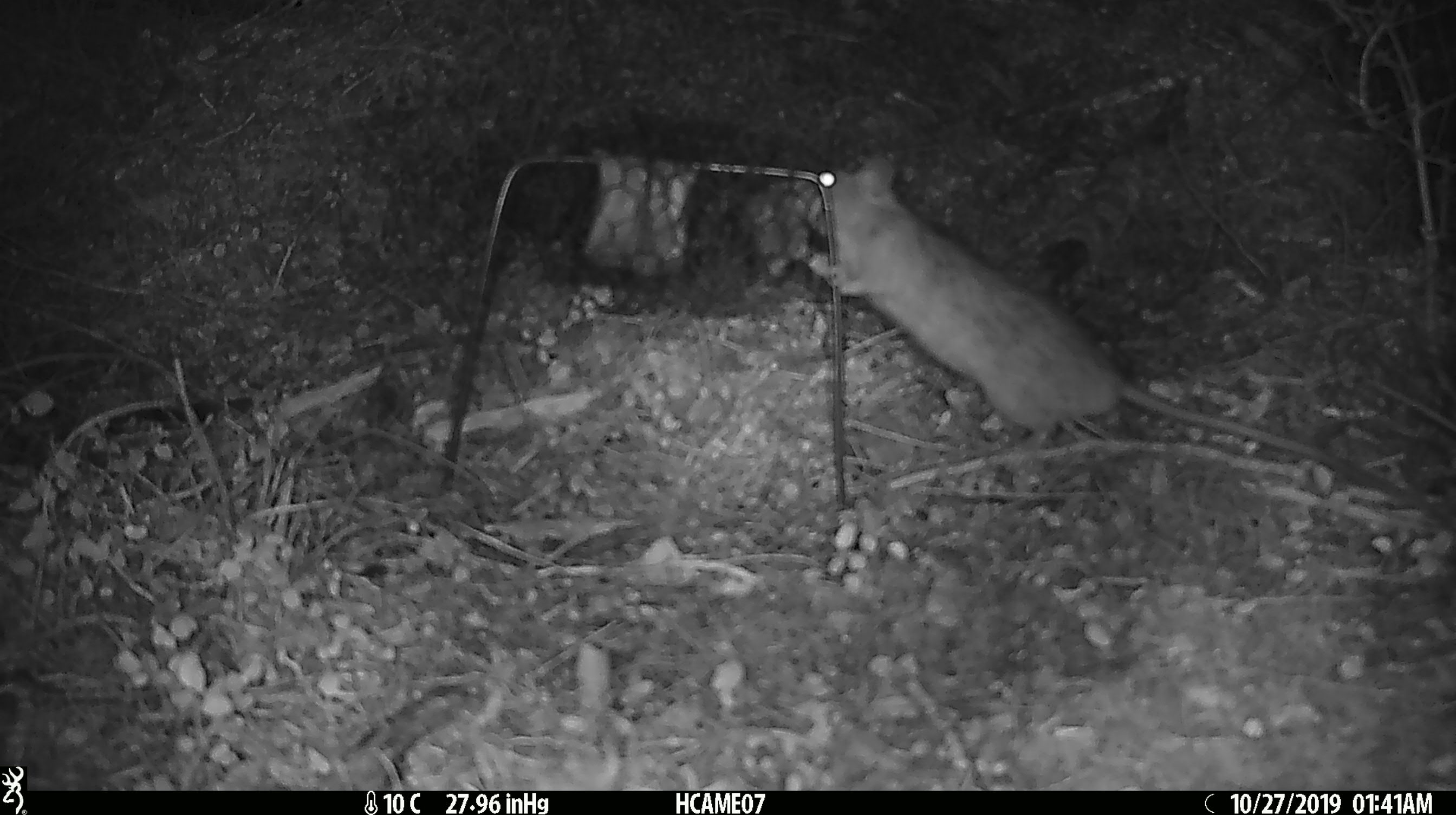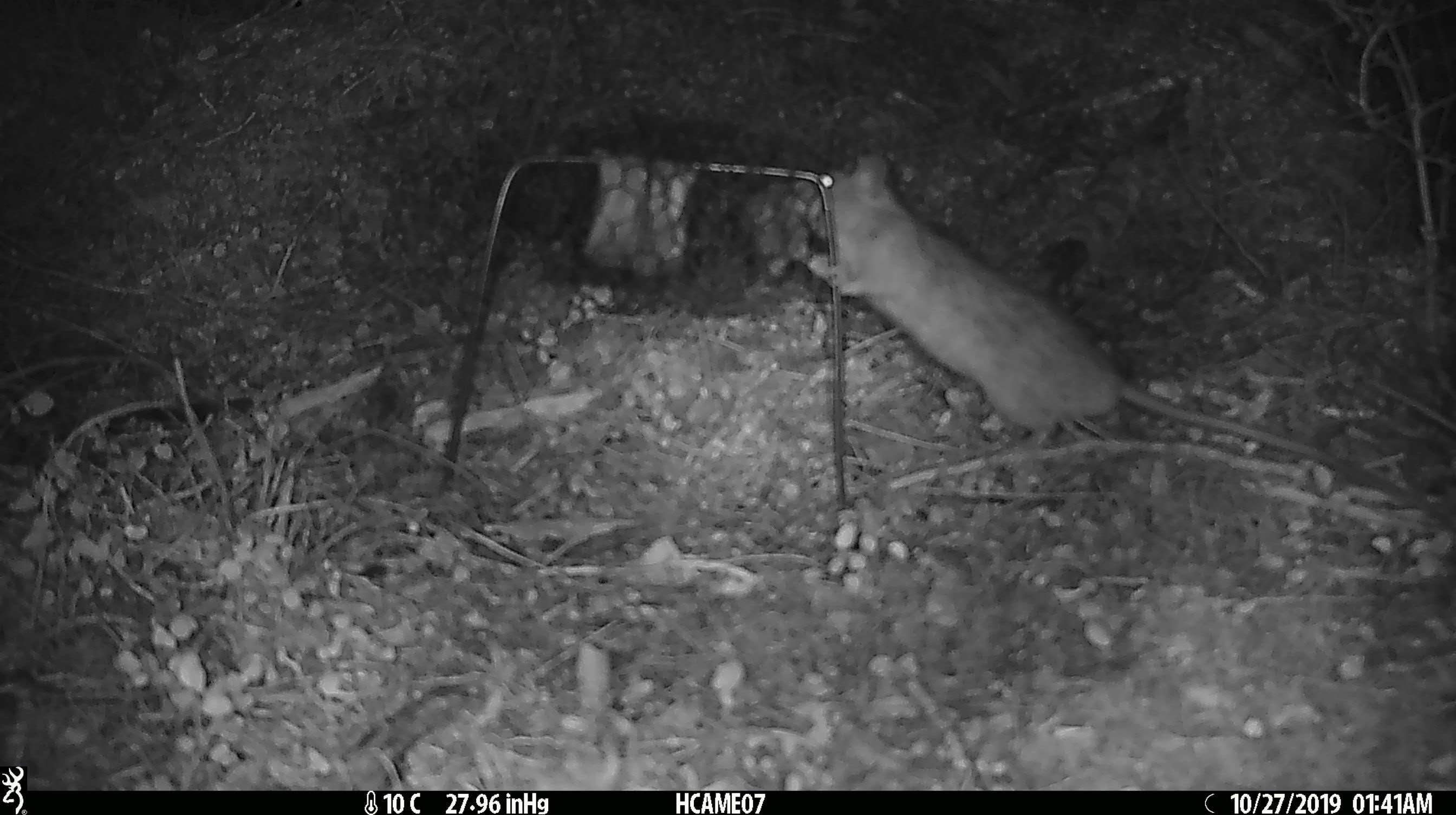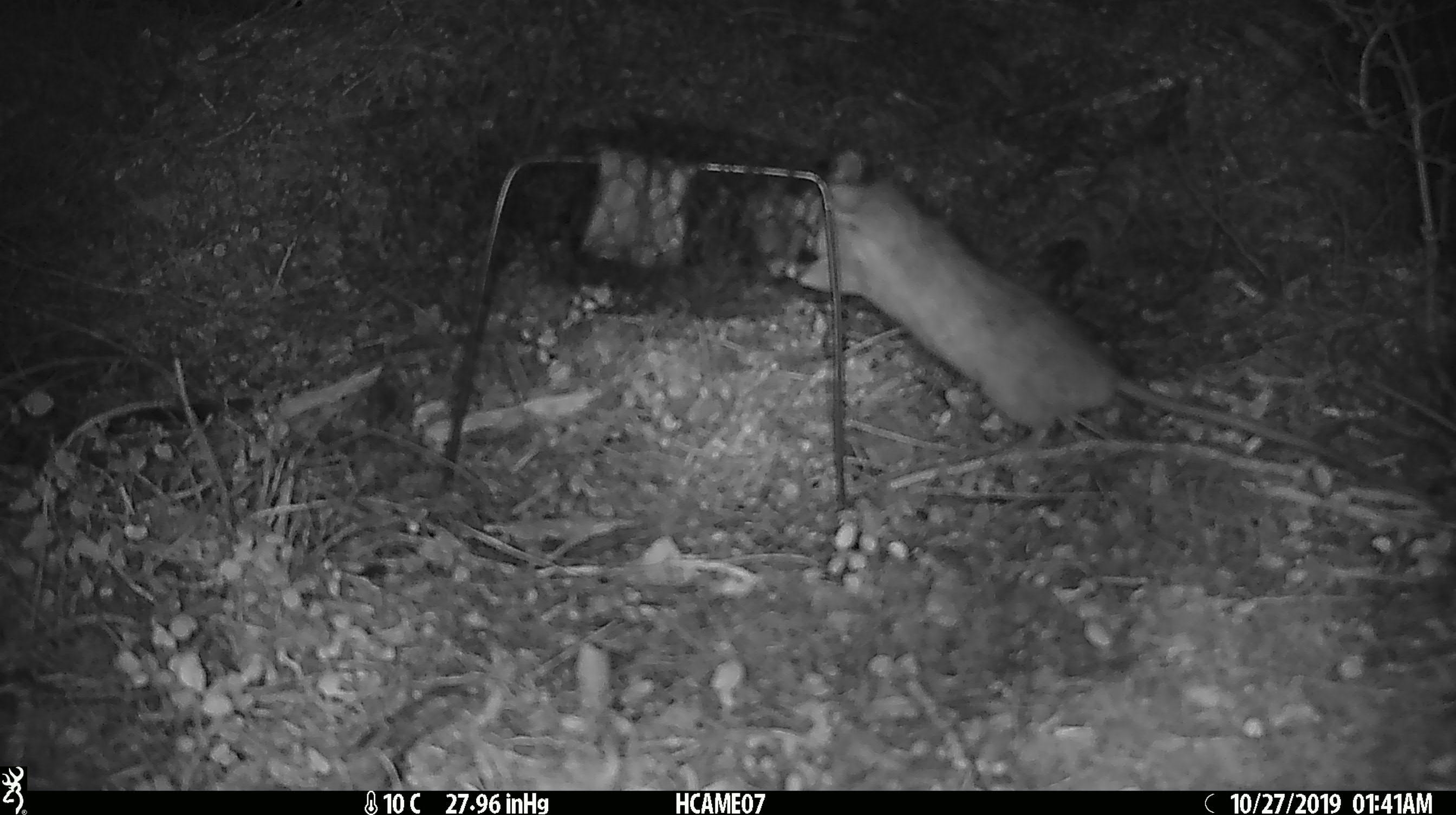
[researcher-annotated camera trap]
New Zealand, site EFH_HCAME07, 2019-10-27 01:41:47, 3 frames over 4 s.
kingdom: Animalia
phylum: Chordata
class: Mammalia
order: Rodentia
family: Muridae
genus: Rattus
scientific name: Rattus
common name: rat